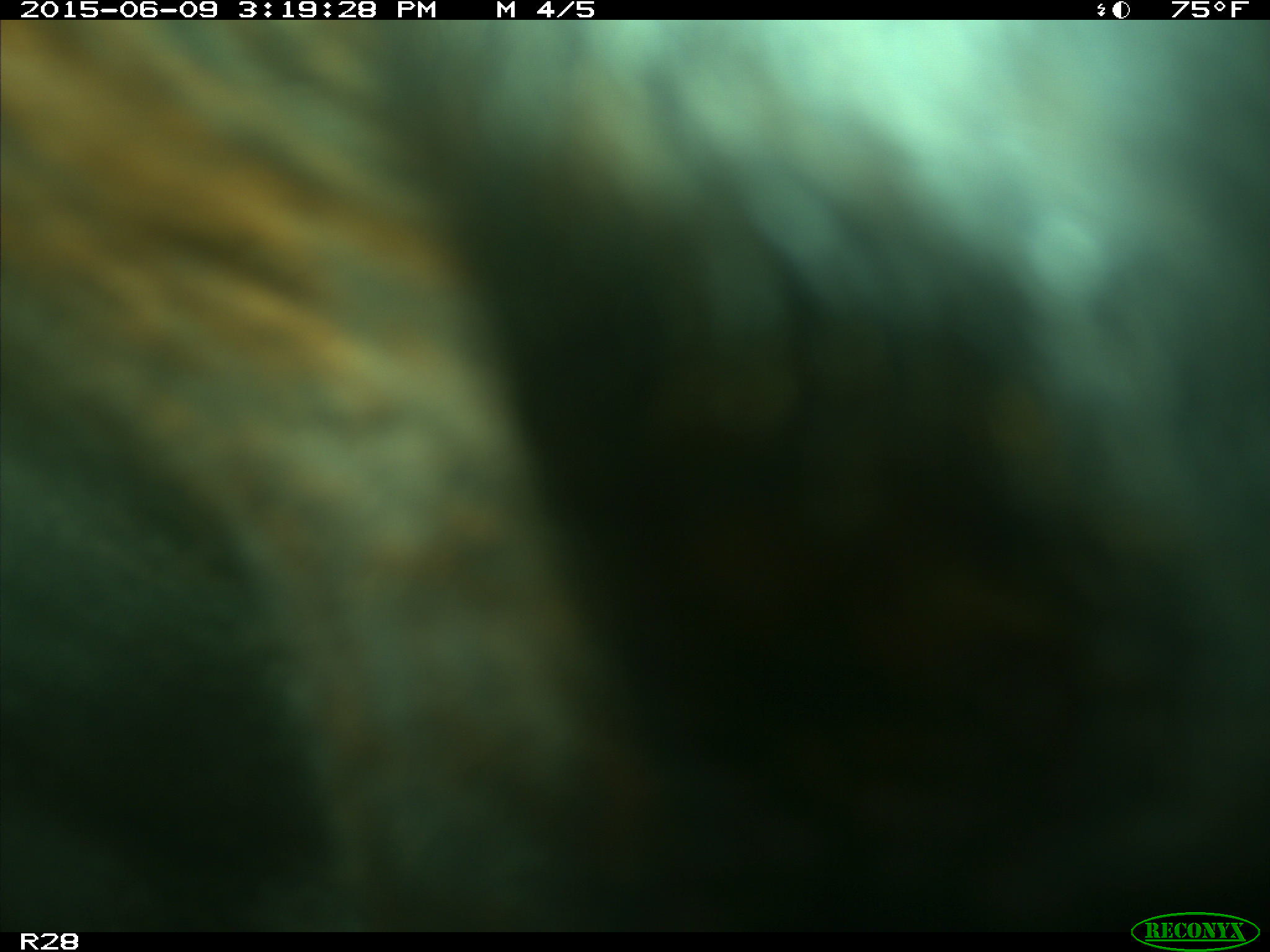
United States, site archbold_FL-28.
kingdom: Animalia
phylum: Chordata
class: Mammalia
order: Artiodactyla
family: Bovidae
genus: Bos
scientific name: Bos taurus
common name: domestic cow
Bos taurus (domestic cow).